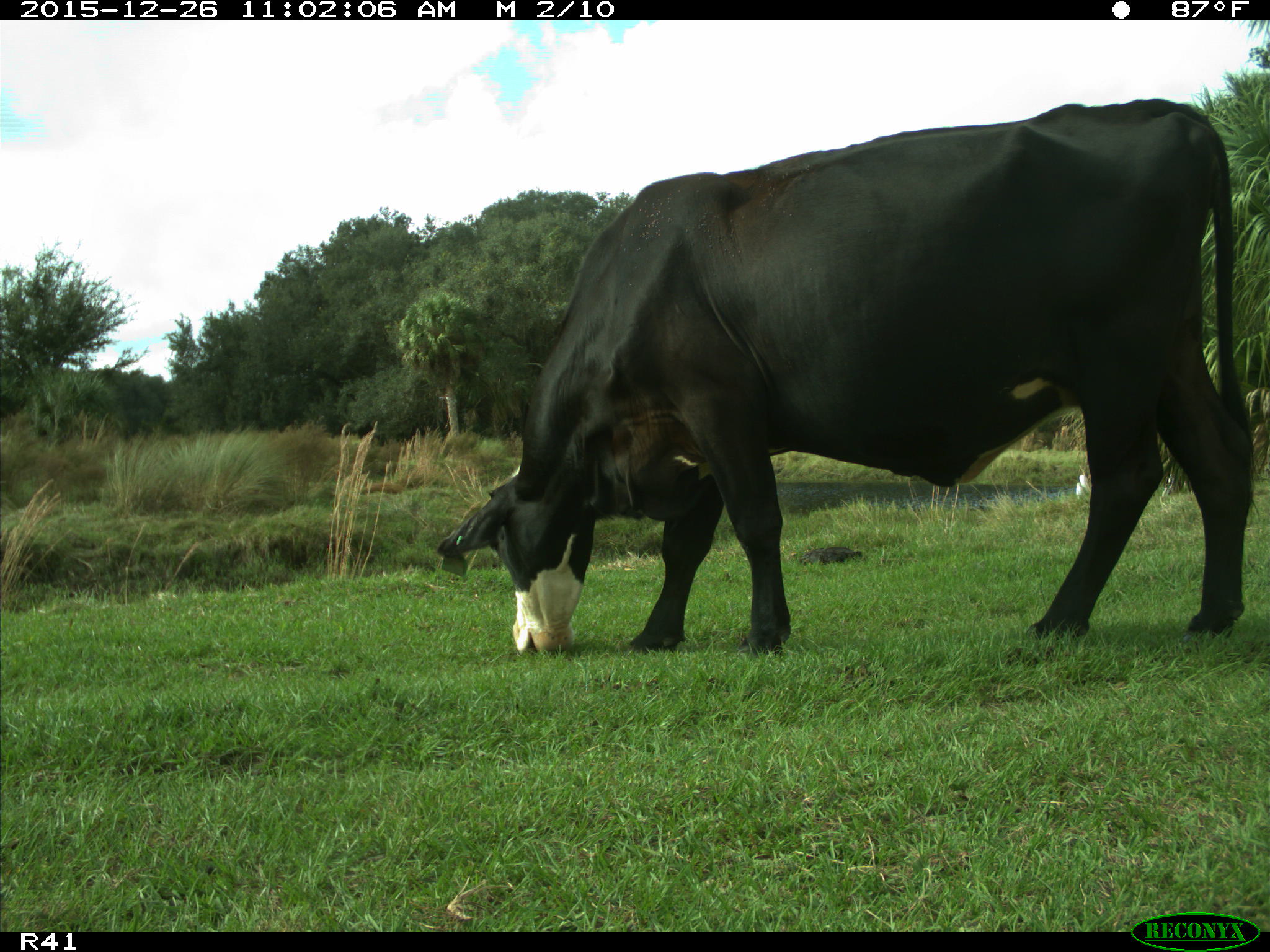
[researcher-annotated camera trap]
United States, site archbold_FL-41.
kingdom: Animalia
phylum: Chordata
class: Mammalia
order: Artiodactyla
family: Bovidae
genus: Bos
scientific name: Bos taurus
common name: domestic cow